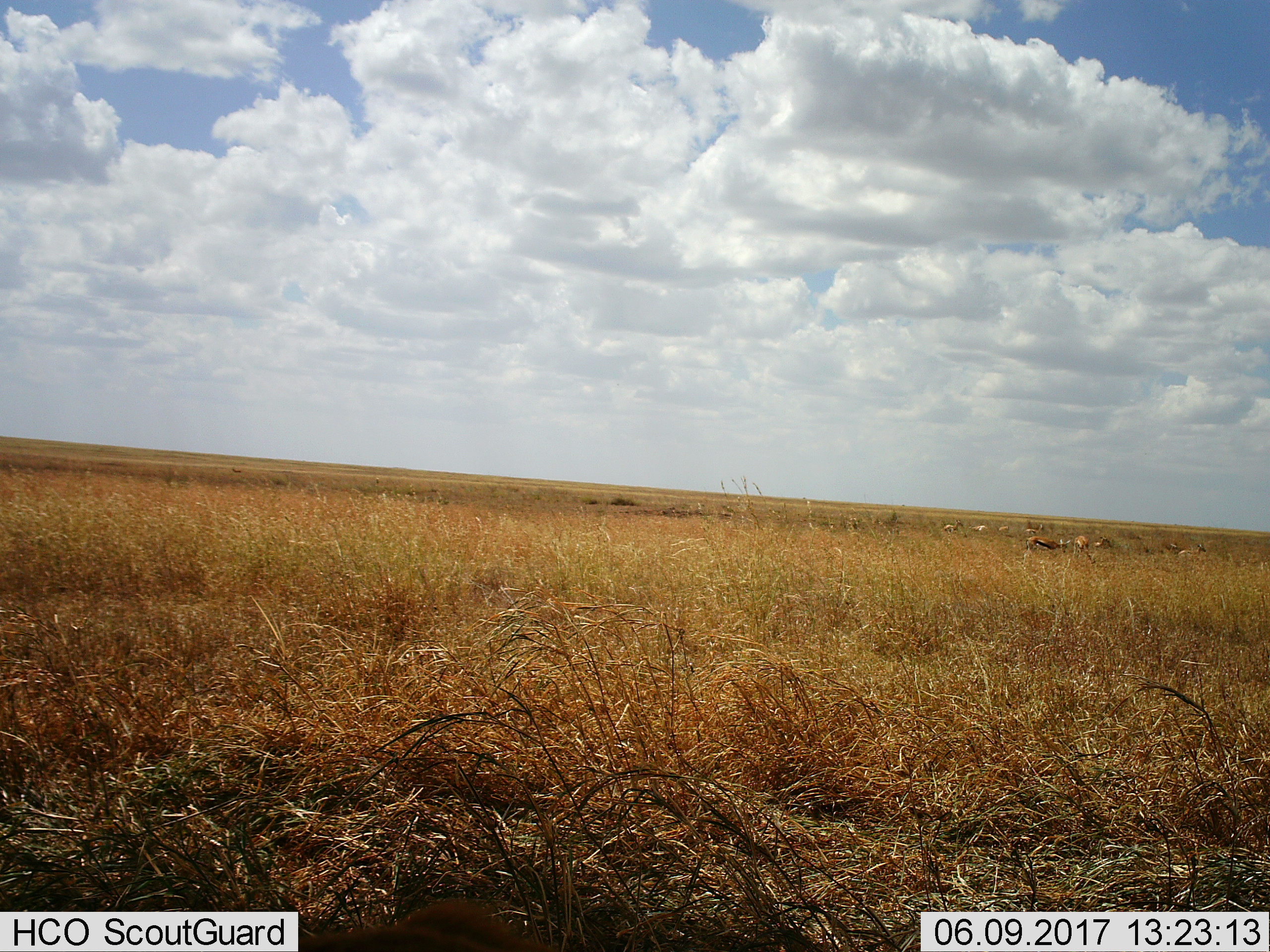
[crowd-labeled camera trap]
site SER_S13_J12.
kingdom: Animalia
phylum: Chordata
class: Mammalia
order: Artiodactyla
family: Bovidae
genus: Eudorcas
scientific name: Eudorcas thomsonii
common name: thomson's gazelle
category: gazellethomsons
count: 9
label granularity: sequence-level